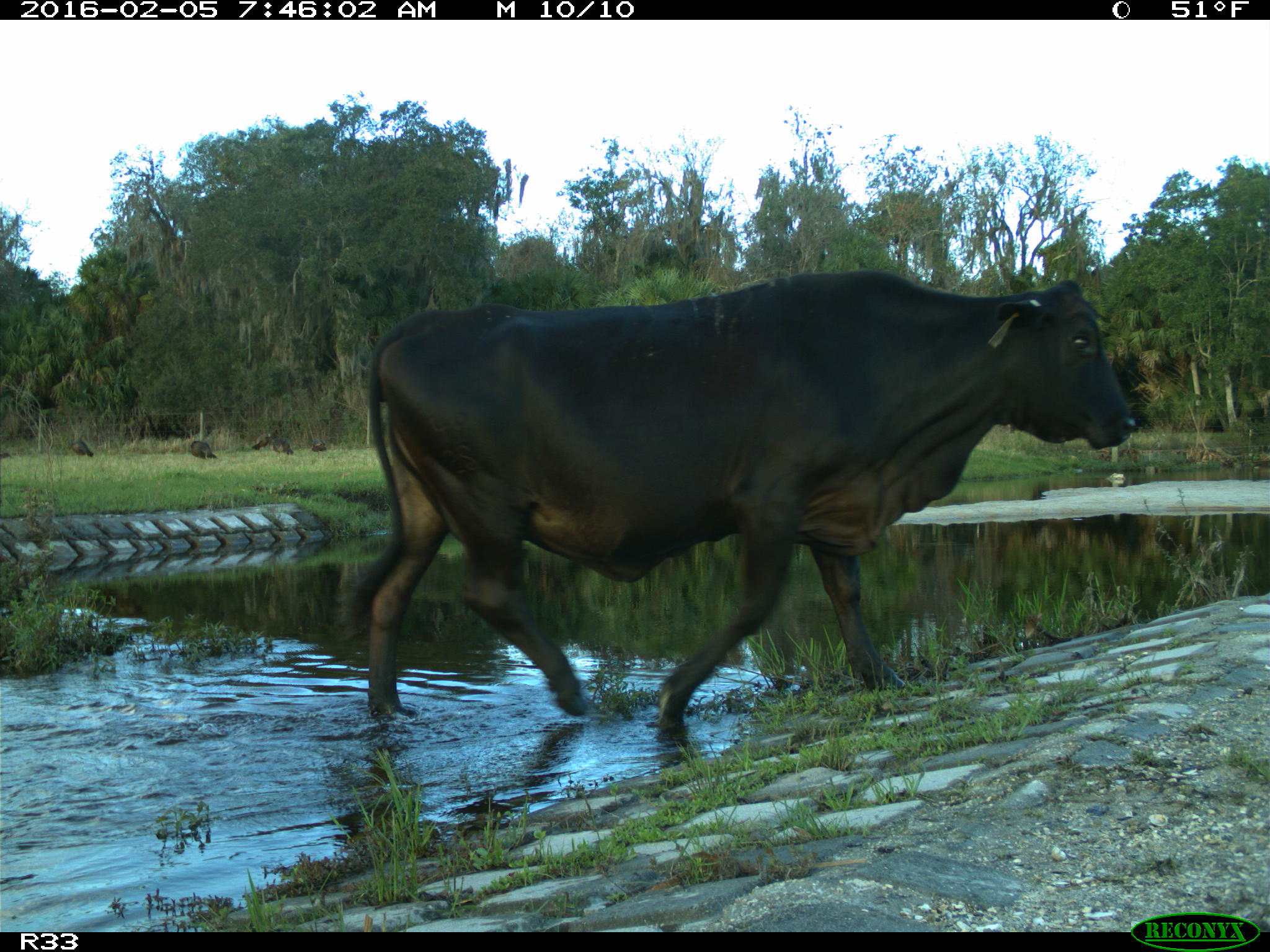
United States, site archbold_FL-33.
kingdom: Animalia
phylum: Chordata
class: Mammalia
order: Artiodactyla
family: Bovidae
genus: Bos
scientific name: Bos taurus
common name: domestic cow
Bos taurus (domestic cow).